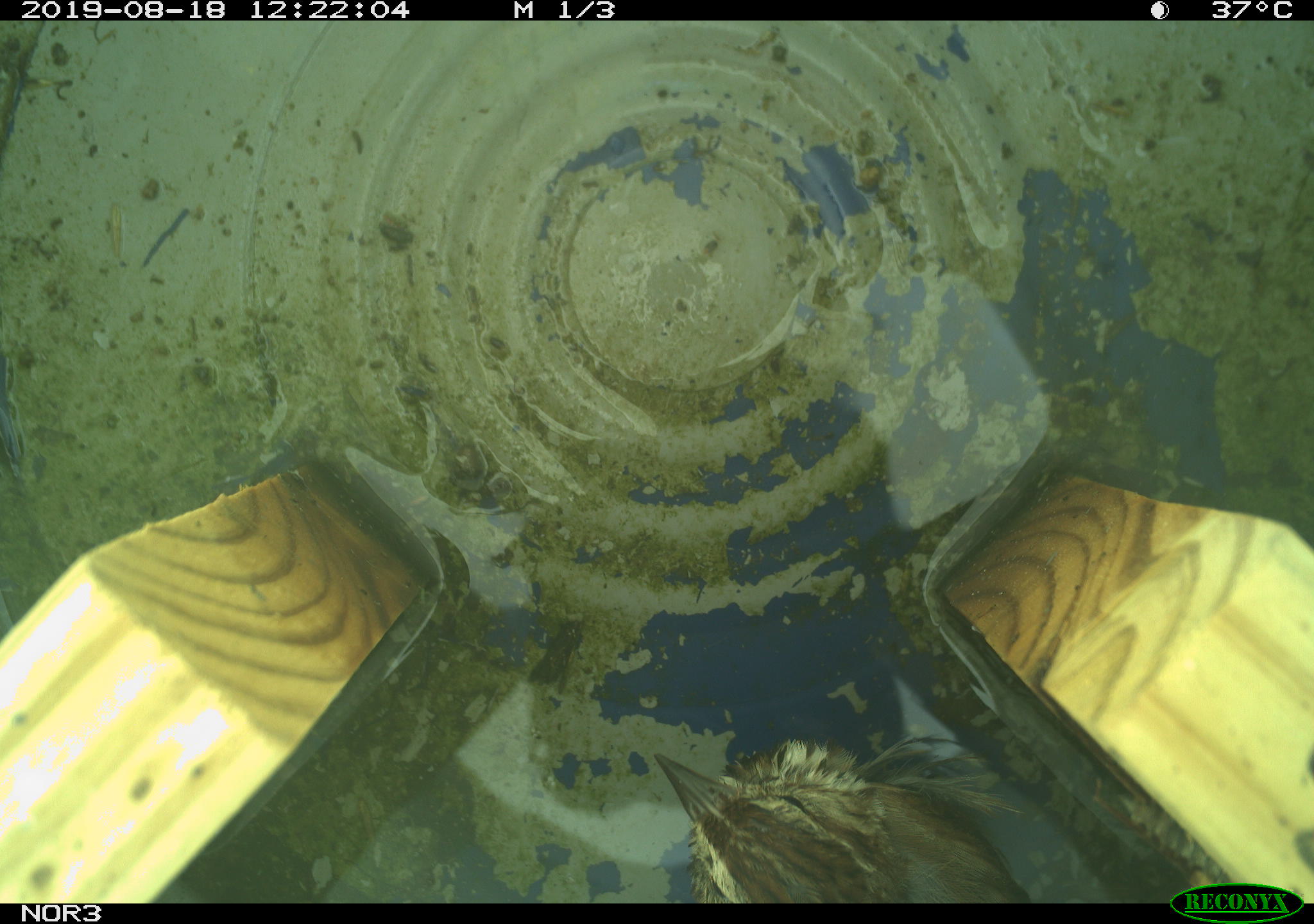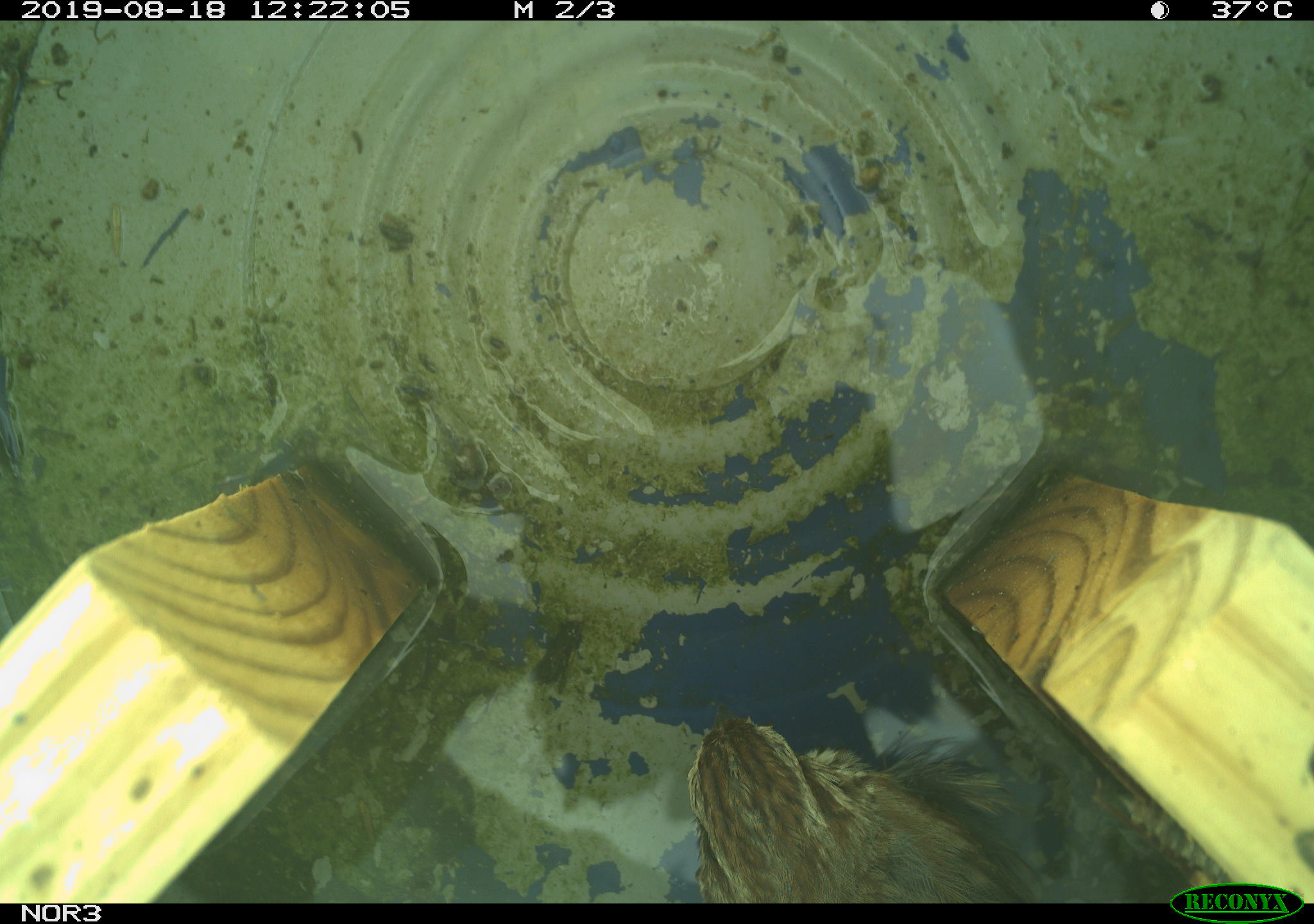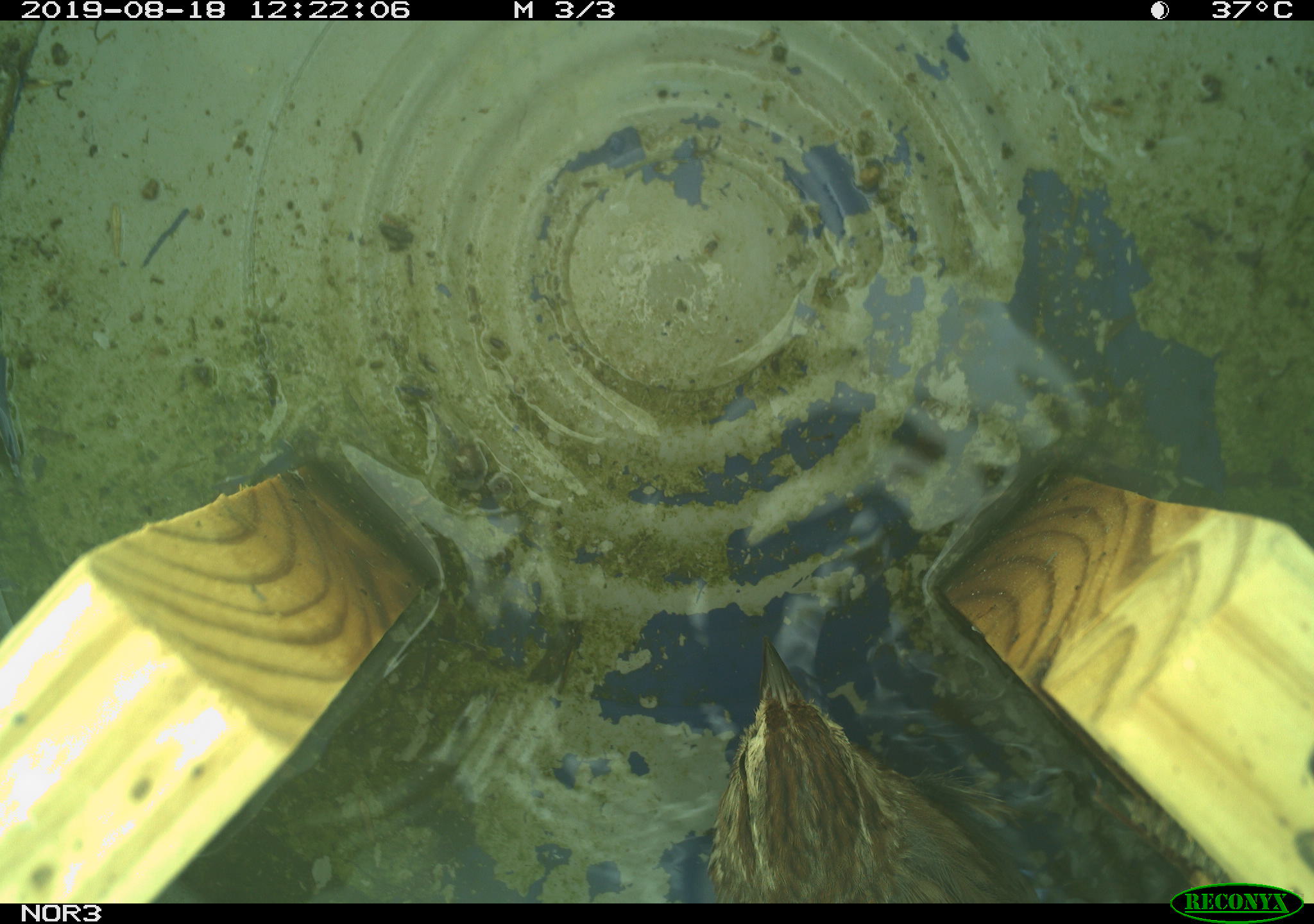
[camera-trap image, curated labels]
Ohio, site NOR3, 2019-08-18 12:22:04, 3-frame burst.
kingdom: Animalia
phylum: Chordata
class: Aves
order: Passeriformes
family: Passerellidae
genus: Melospiza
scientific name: Melospiza melodia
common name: song sparrow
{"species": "song sparrow (Melospiza melodia)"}